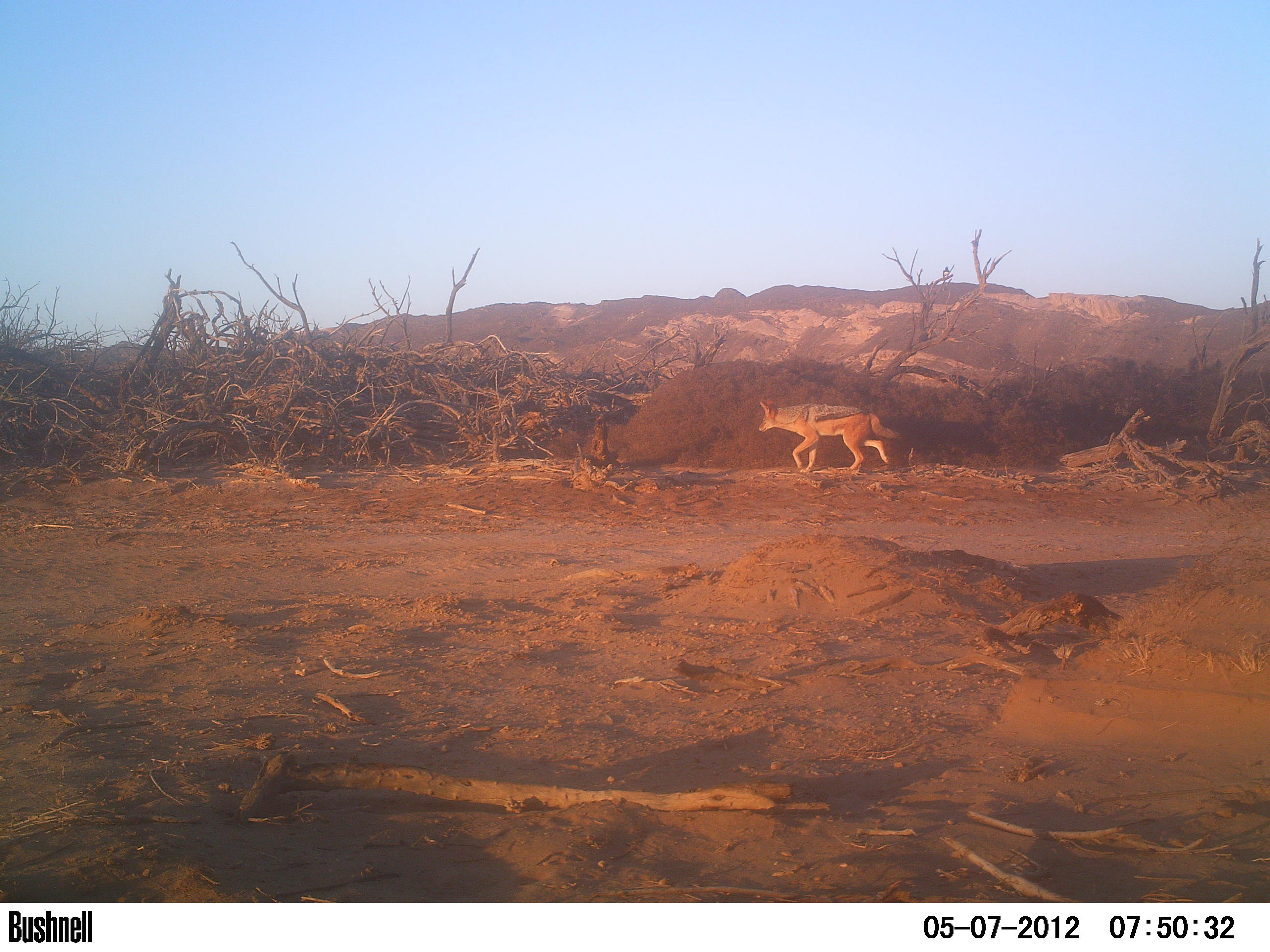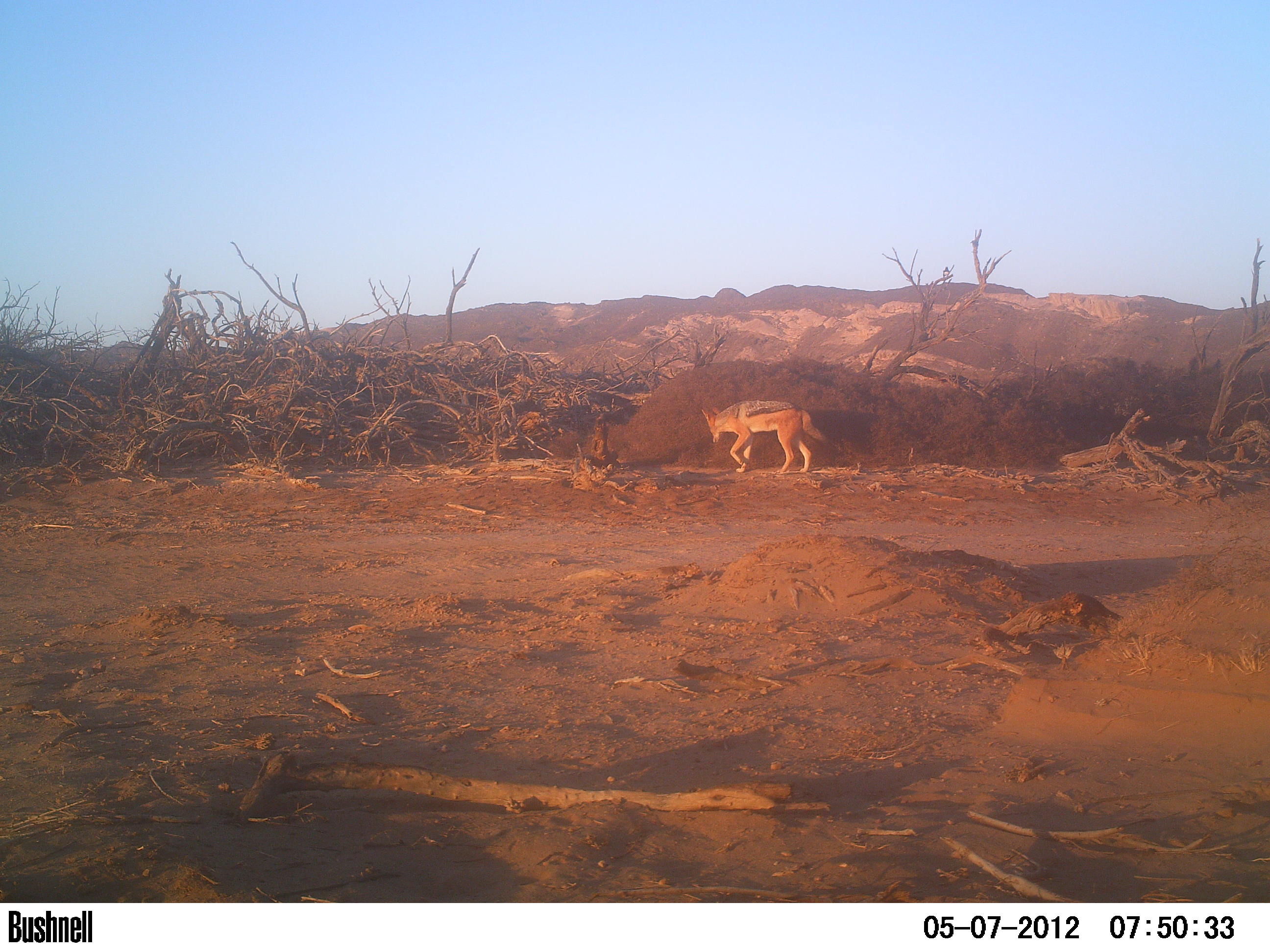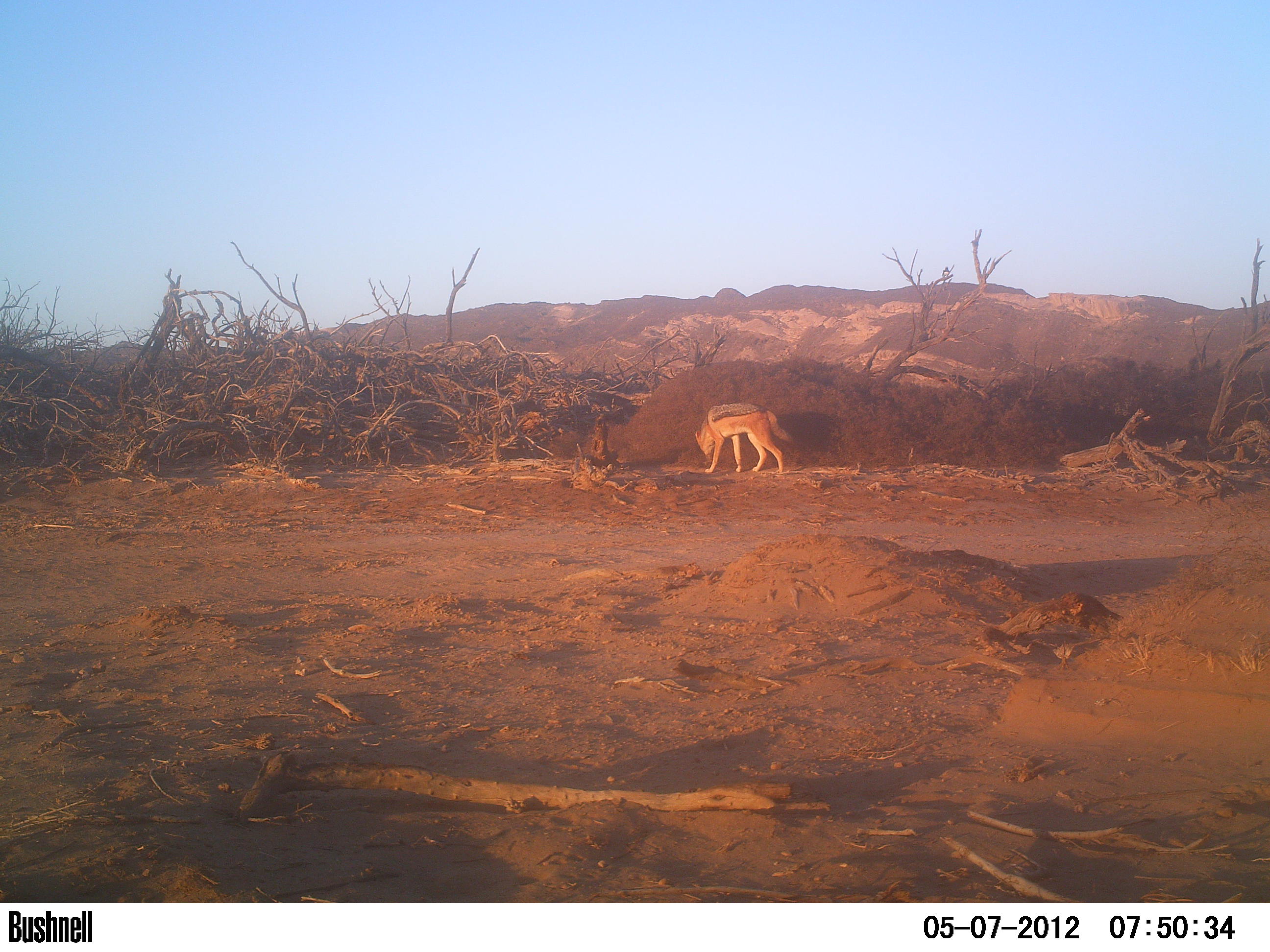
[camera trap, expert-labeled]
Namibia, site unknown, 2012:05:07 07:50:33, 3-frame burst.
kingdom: Animalia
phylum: Chordata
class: Mammalia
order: Carnivora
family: Canidae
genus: Lupulella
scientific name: Lupulella mesomelas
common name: black-backed jackal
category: canis mesomelas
Canis mesomelas (black-backed jackal) (Lupulella mesomelas).